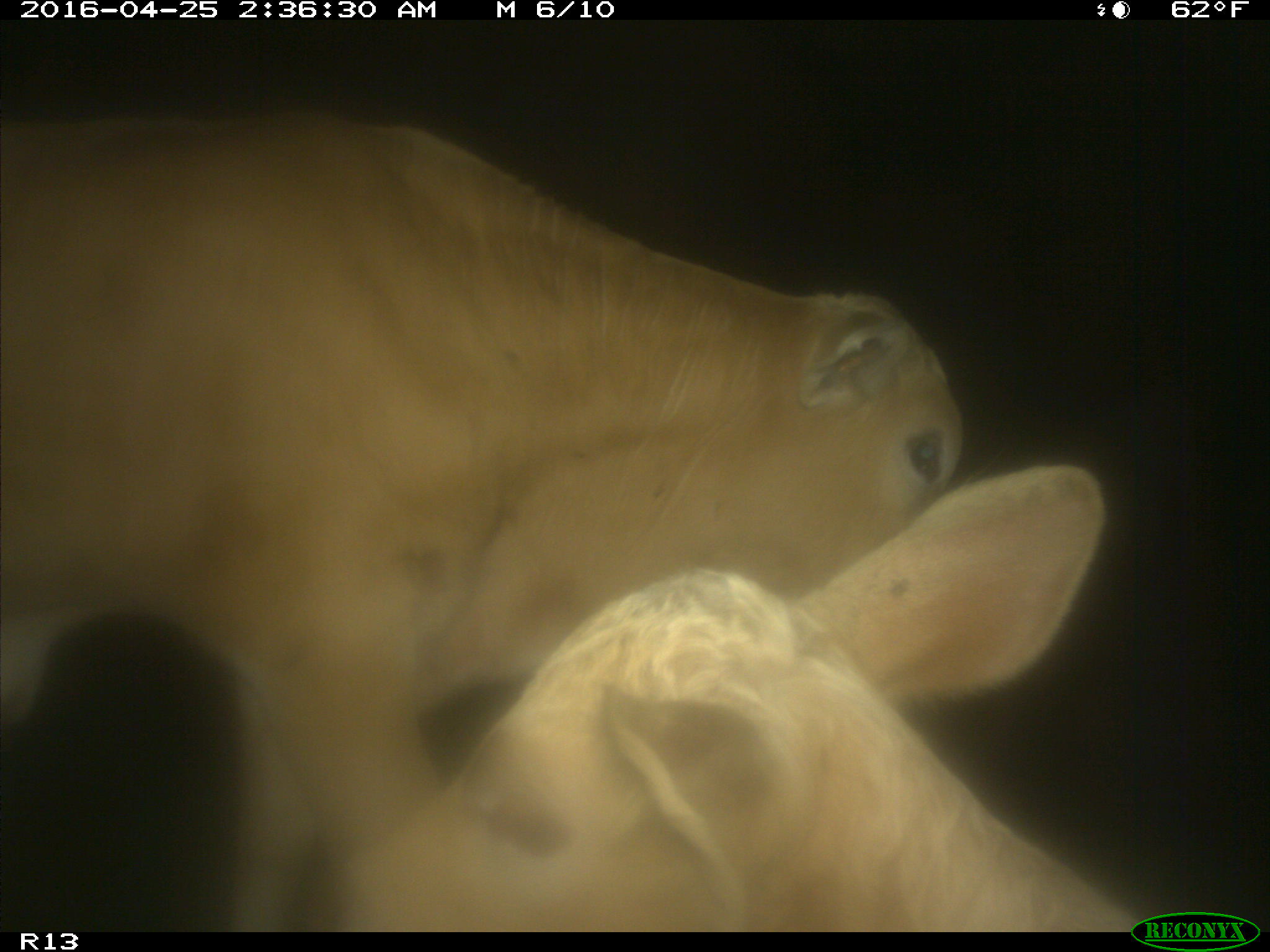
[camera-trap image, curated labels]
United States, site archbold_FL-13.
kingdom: Animalia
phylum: Chordata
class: Mammalia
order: Artiodactyla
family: Bovidae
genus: Bos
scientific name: Bos taurus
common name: domestic cow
Bos taurus (domestic cow).